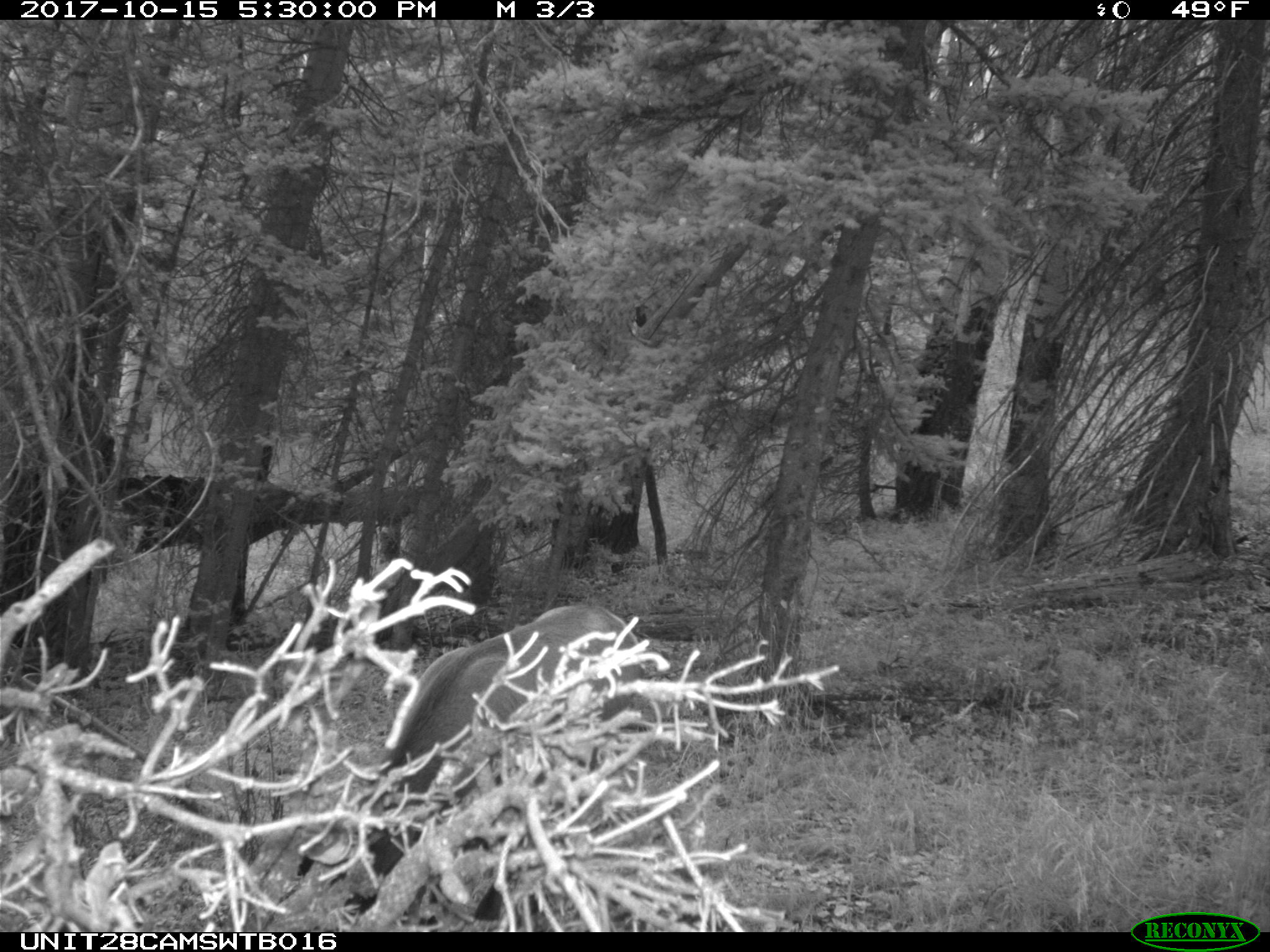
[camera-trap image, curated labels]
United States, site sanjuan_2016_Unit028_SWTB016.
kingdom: Animalia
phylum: Chordata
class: Mammalia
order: Artiodactyla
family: Cervidae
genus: Cervus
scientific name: Cervus elaphus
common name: red deer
Cervus elaphus (red deer).